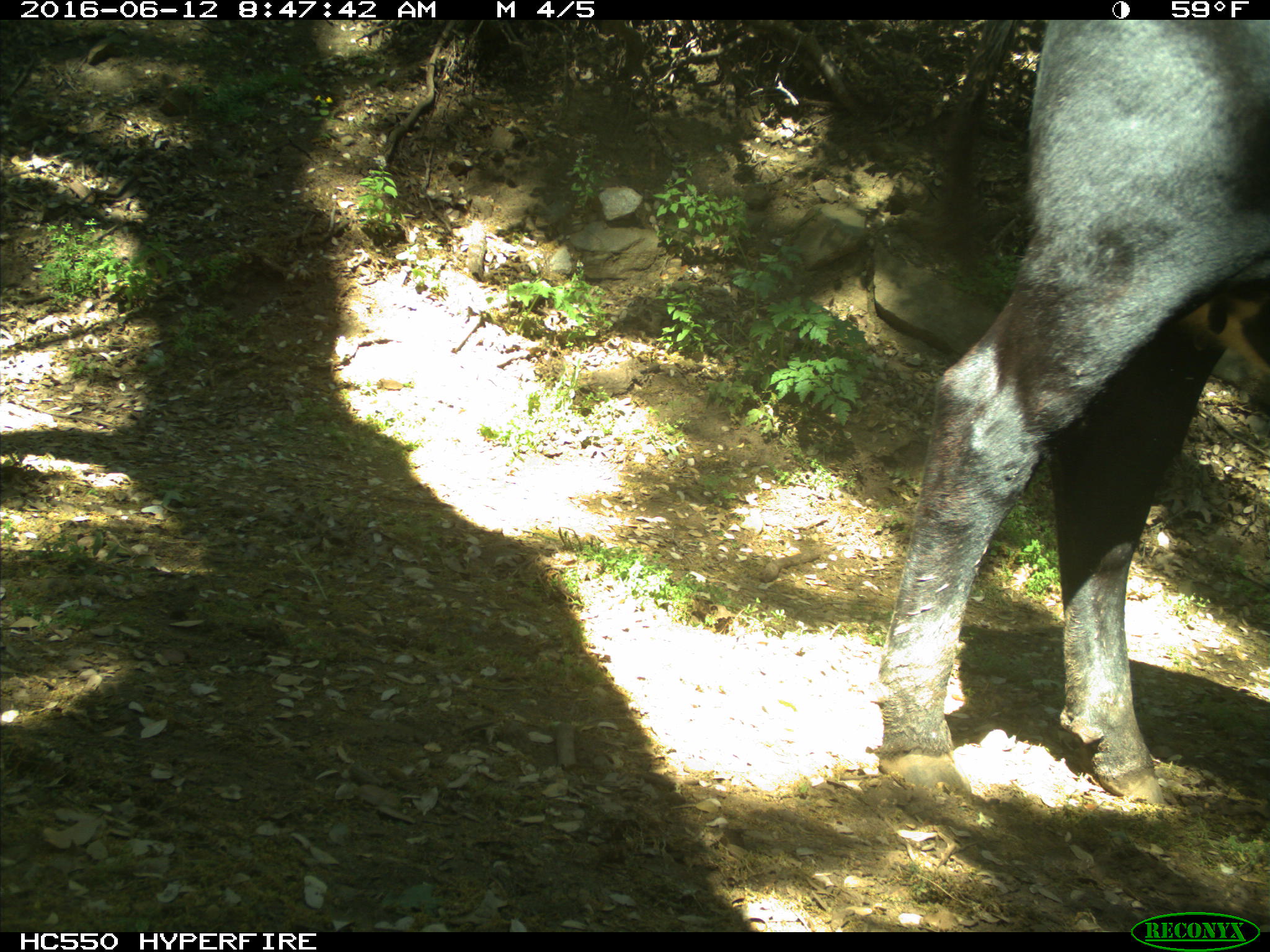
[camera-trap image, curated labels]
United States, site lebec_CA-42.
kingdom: Animalia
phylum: Chordata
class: Mammalia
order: Artiodactyla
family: Bovidae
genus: Bos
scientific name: Bos taurus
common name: domestic cow